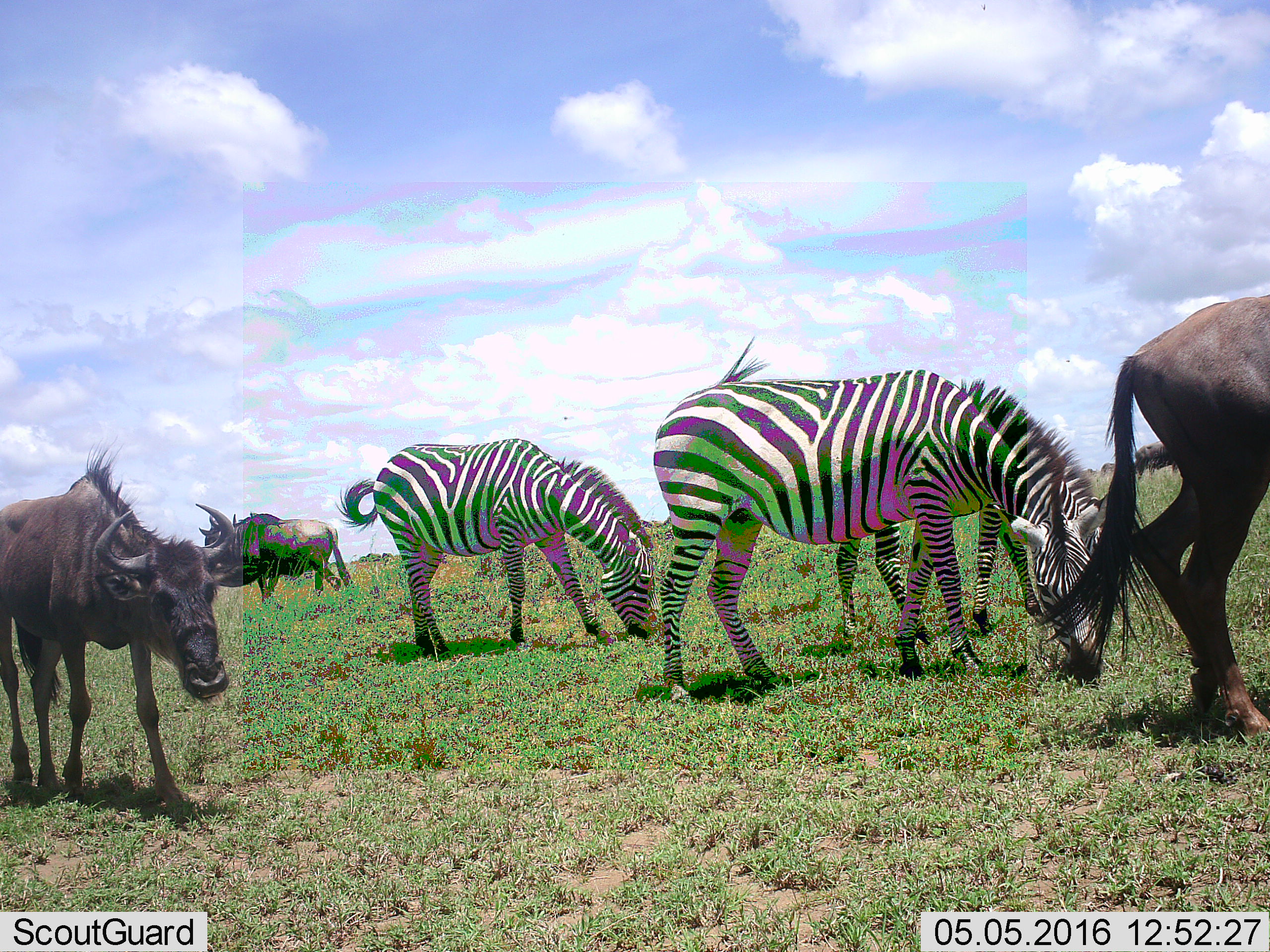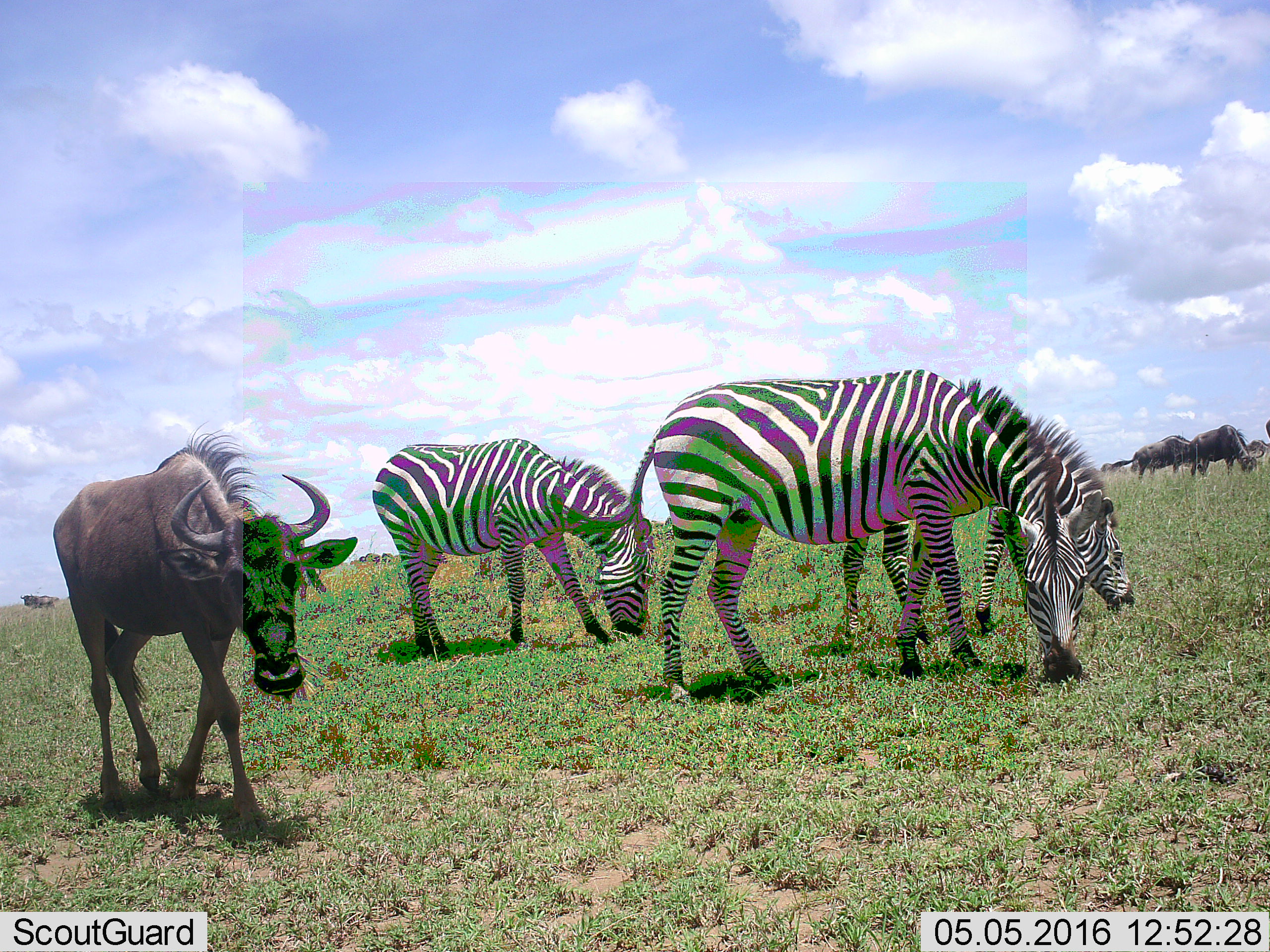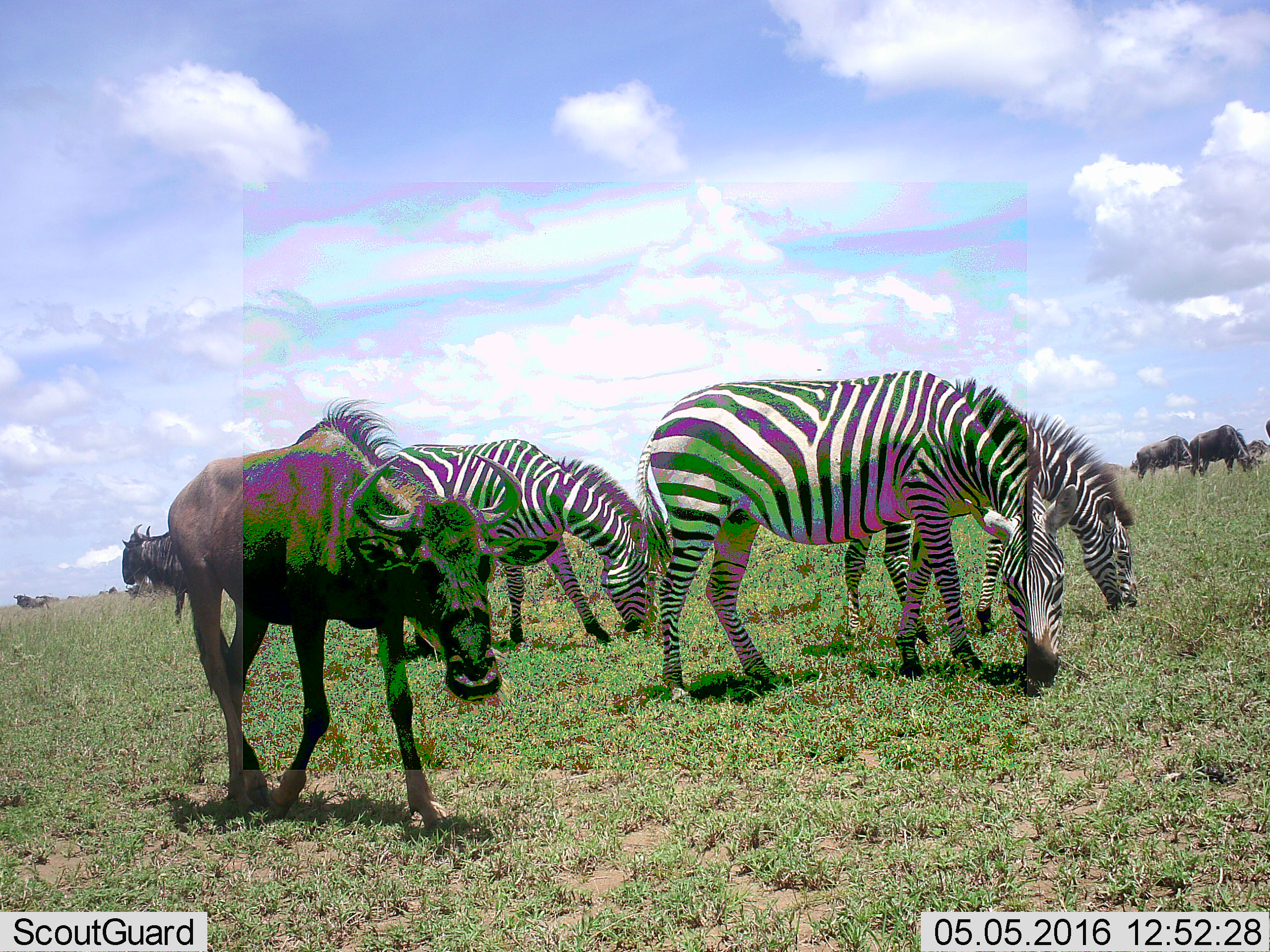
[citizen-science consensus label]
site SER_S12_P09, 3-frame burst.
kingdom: Animalia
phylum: Chordata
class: Mammalia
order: Artiodactyla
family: Bovidae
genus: Connochaetes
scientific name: Connochaetes taurinus taurinus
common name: blue wildebeest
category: wildebeestblue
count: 11-50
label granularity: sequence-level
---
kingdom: Animalia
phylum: Chordata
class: Mammalia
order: Perissodactyla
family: Equidae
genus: Equus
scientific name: Equus quagga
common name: plains zebra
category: zebraplains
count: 3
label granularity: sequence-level